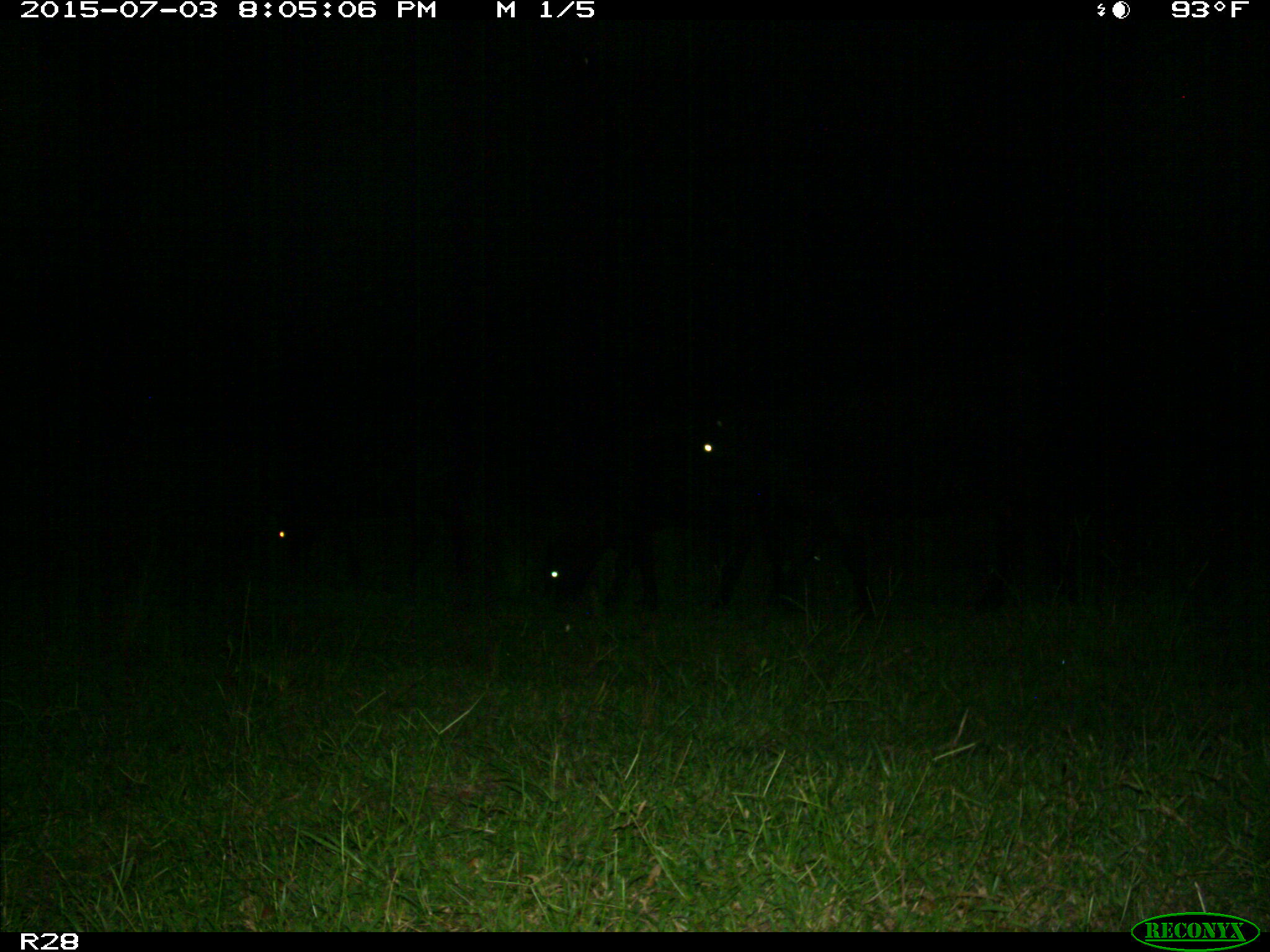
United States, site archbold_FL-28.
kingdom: Animalia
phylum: Chordata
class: Mammalia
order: Artiodactyla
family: Bovidae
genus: Bos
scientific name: Bos taurus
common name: domestic cow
Bos taurus (domestic cow).